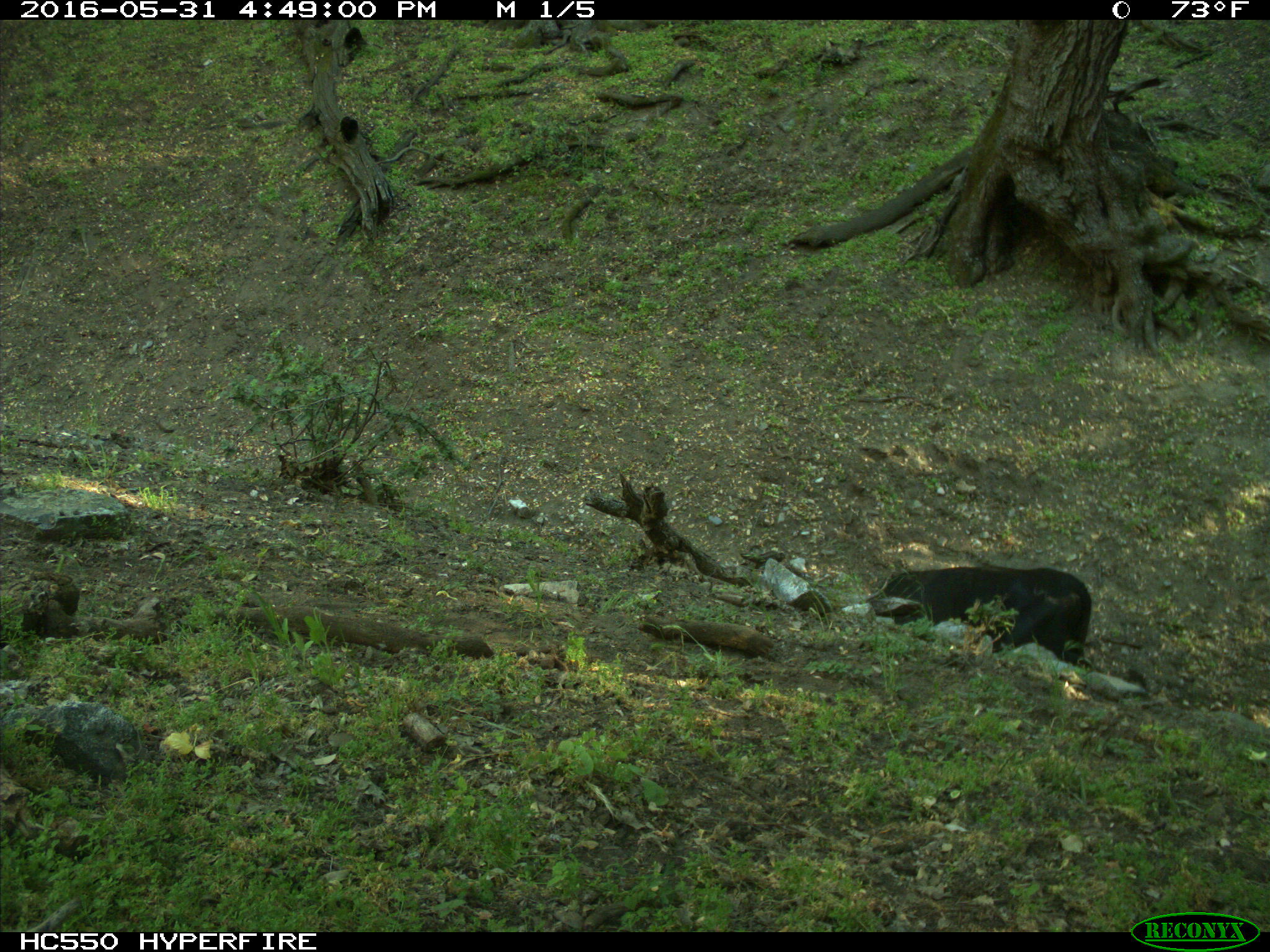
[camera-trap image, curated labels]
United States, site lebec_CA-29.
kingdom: Animalia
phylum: Chordata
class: Mammalia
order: Artiodactyla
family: Bovidae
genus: Bos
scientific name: Bos taurus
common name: domestic cow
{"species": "Bos taurus (domestic cow)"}